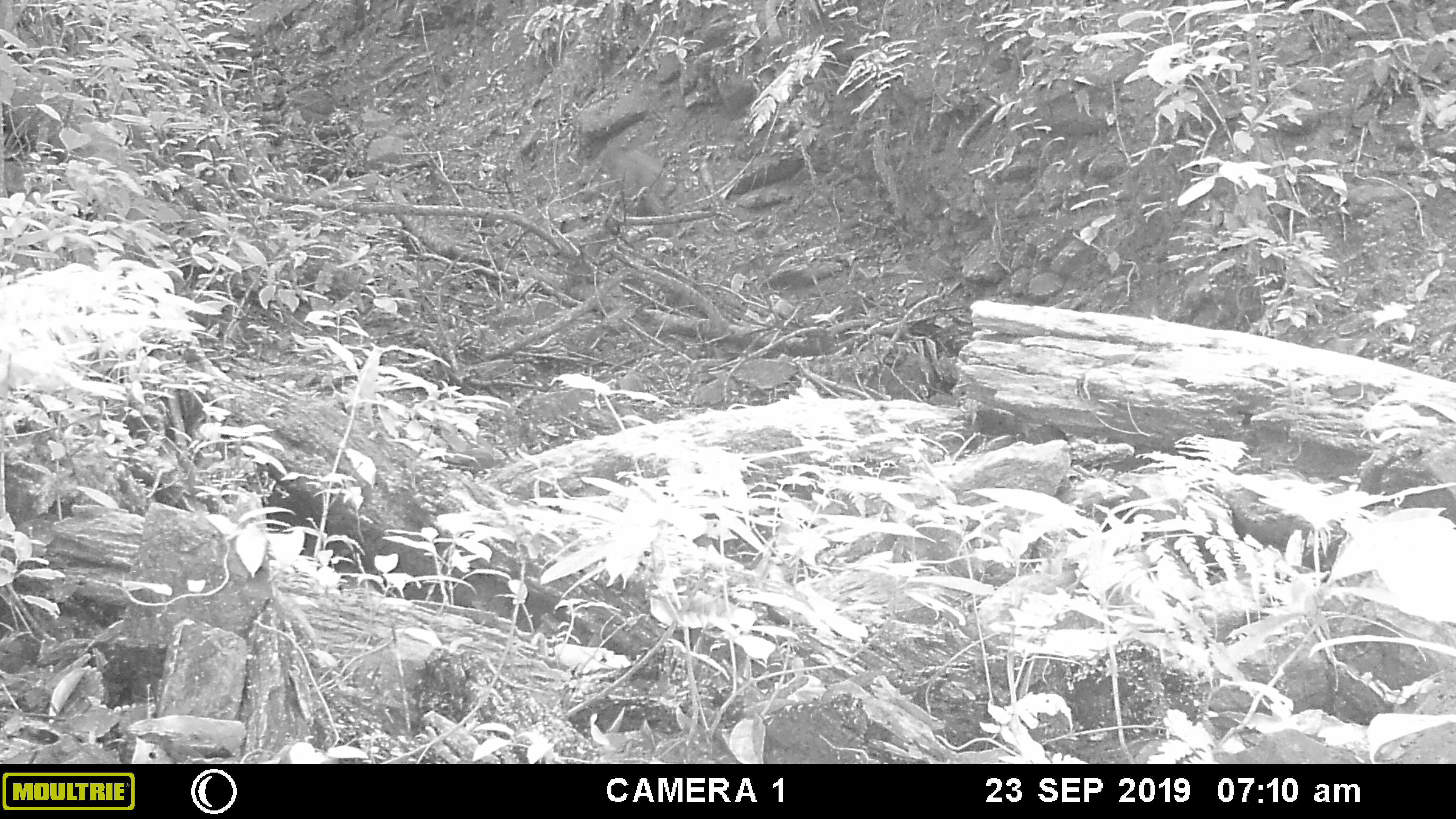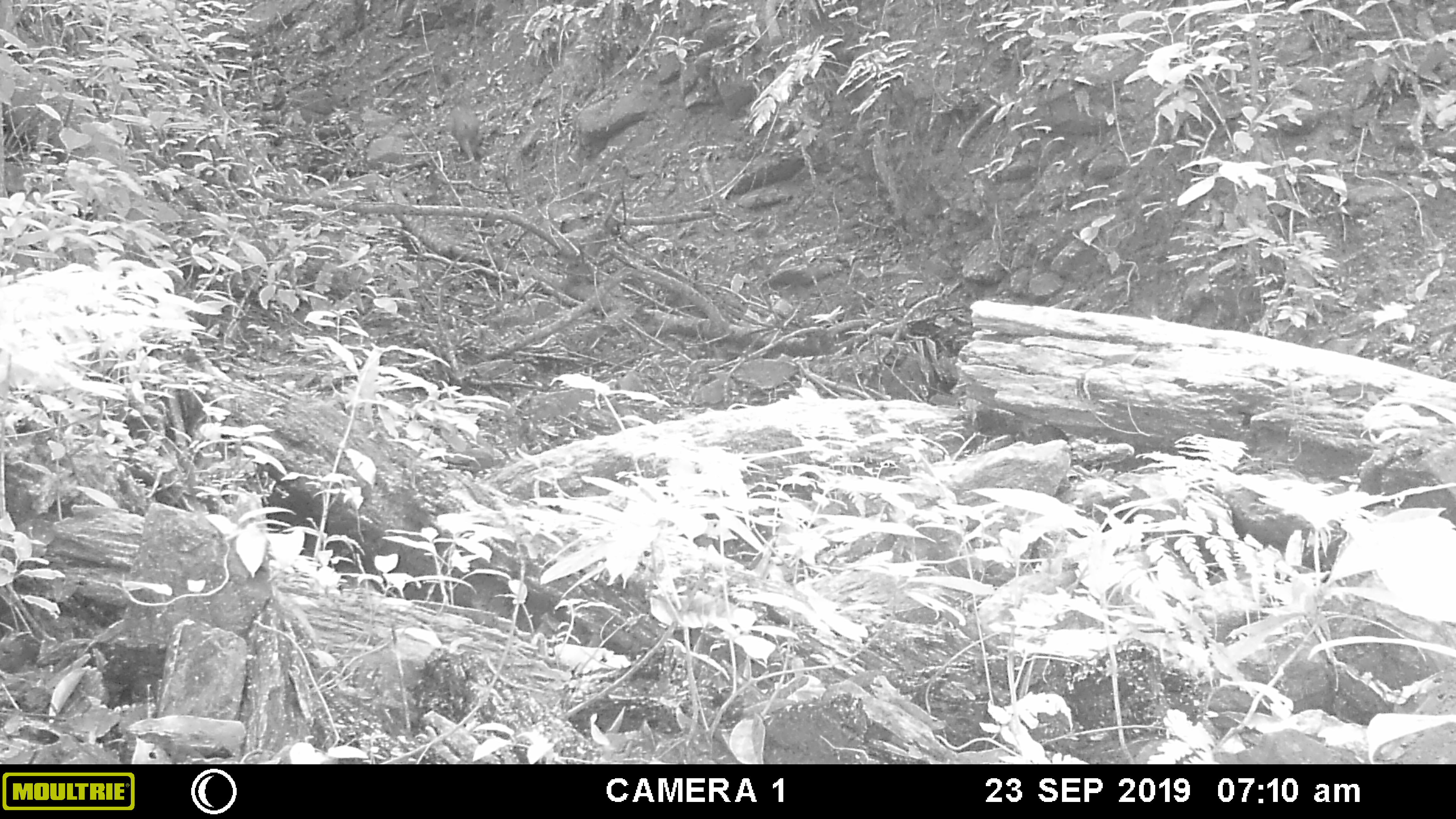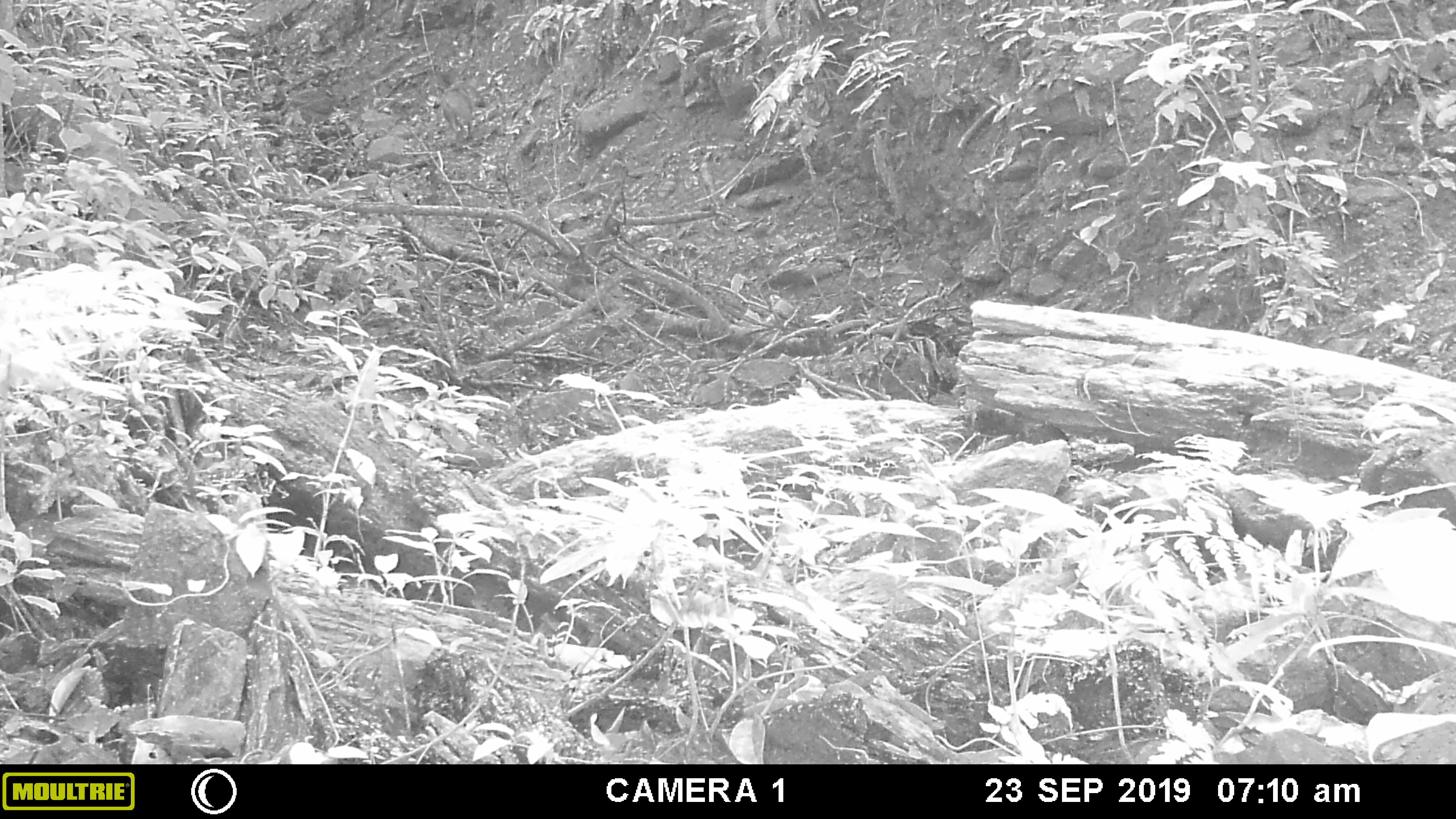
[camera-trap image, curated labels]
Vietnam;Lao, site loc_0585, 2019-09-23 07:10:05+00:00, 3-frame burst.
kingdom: Animalia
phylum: Chordata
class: Mammalia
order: Artiodactyla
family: Suidae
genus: Sus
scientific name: Sus scrofa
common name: eurasian wild pig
Eurasian wild pig (Sus scrofa). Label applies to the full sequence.